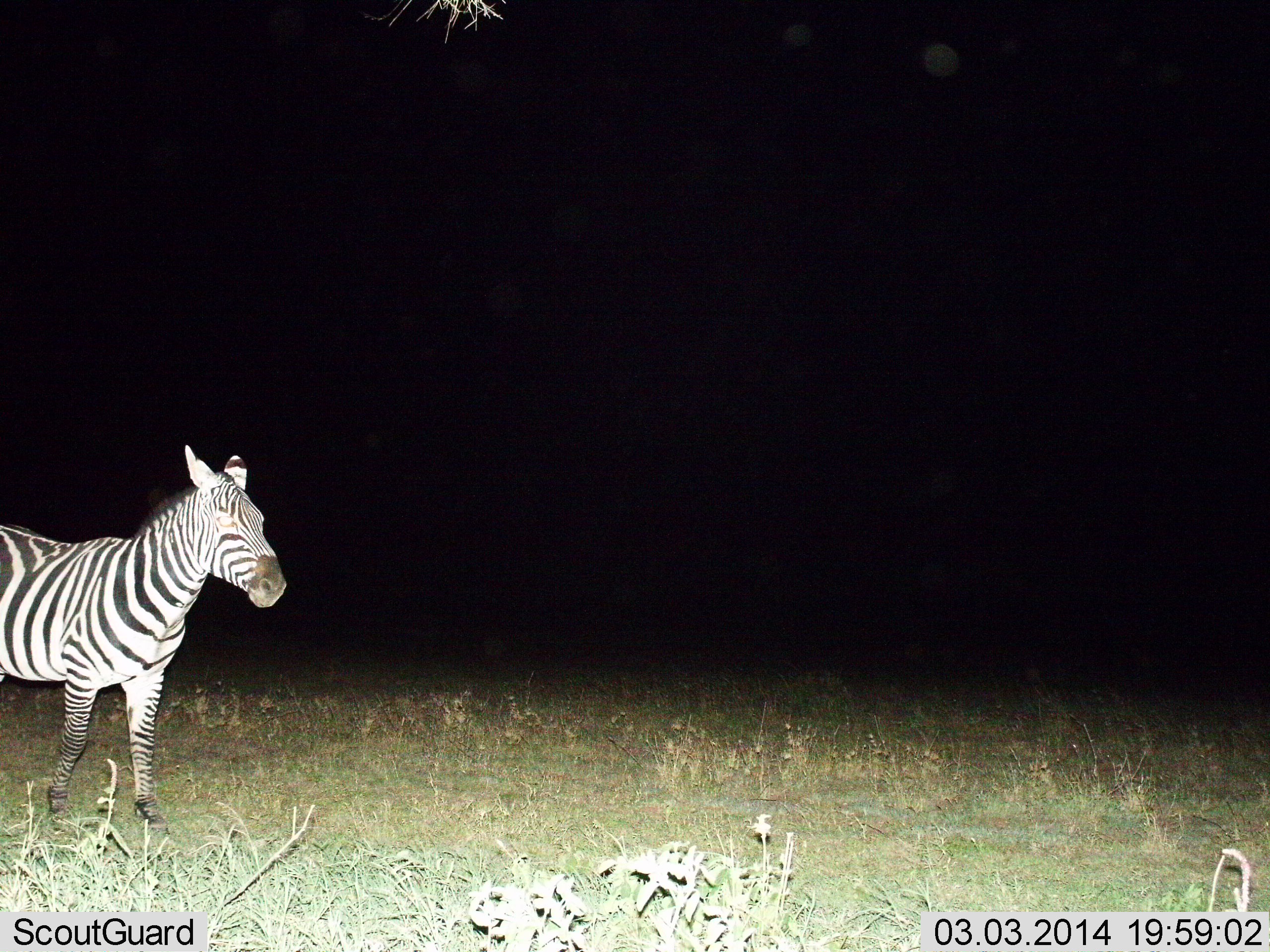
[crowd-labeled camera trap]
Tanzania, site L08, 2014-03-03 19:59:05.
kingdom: Animalia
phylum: Chordata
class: Mammalia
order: Perissodactyla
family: Equidae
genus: Equus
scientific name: Equus quagga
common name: plains zebra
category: zebra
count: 1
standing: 40%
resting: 0%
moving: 70%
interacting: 0%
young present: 0%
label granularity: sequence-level